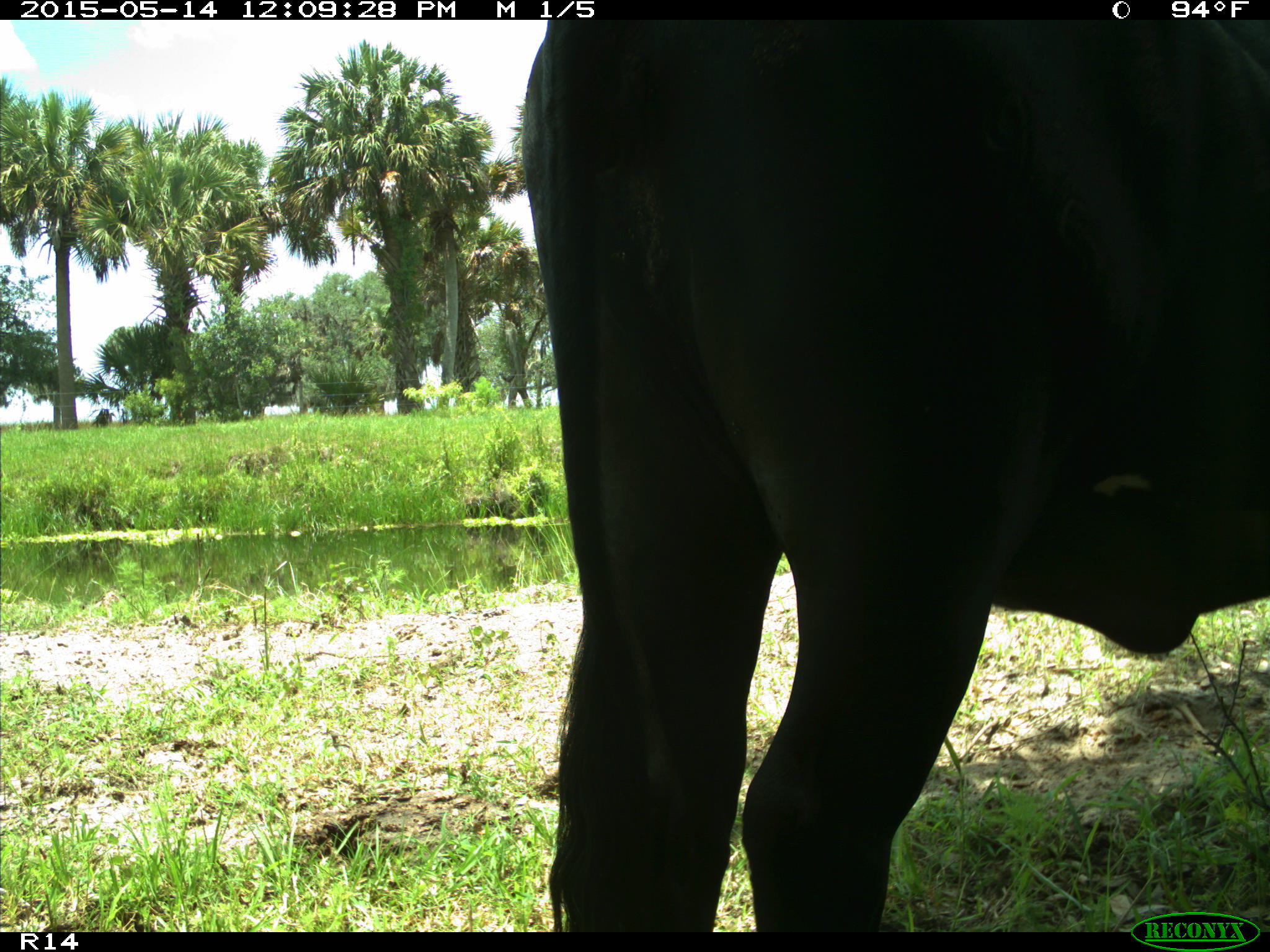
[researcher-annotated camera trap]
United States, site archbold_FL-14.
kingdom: Animalia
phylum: Chordata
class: Mammalia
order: Artiodactyla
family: Bovidae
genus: Bos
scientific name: Bos taurus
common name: domestic cow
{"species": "Bos taurus (domestic cow)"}